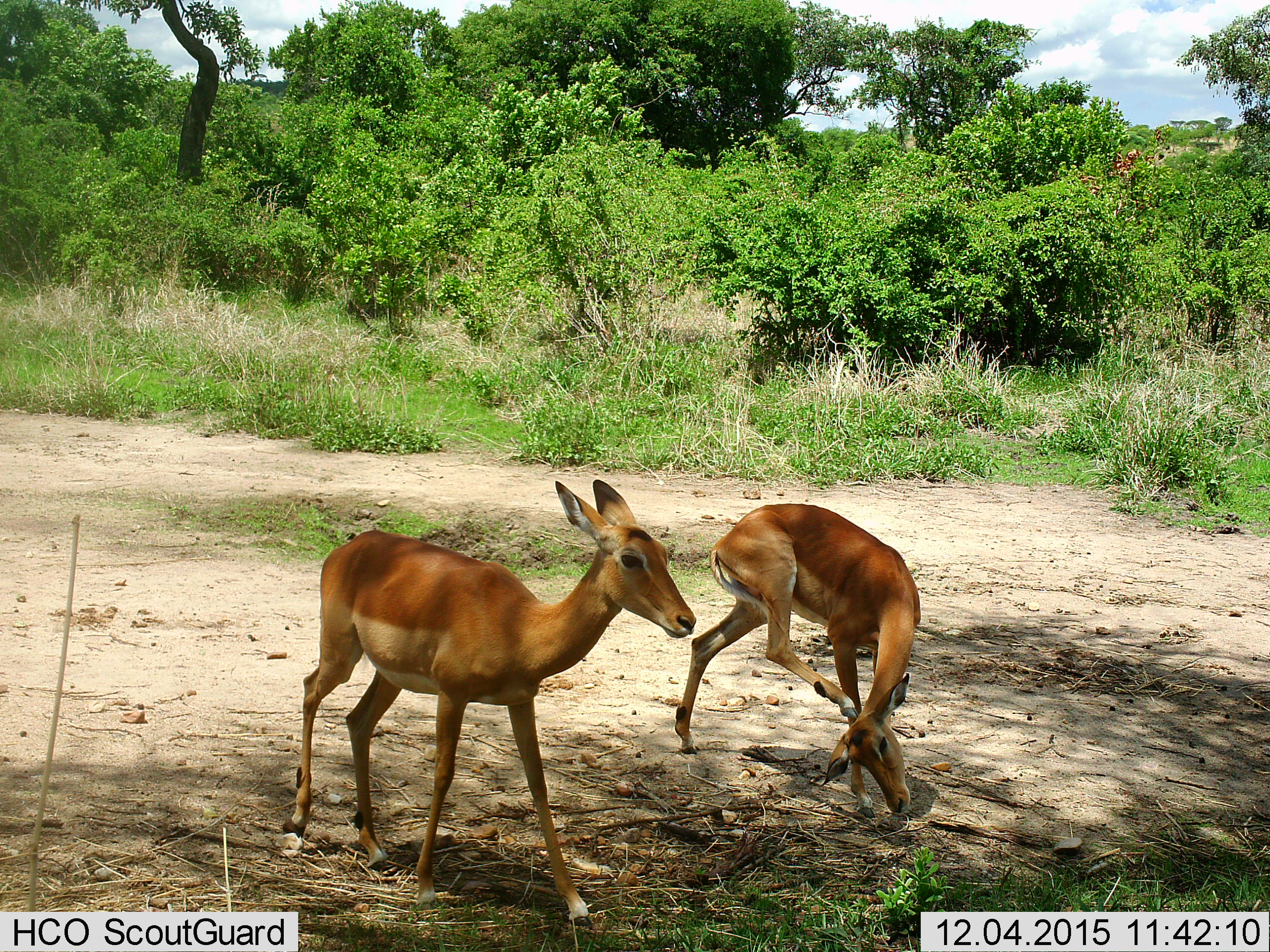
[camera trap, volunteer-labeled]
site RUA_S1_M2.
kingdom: Animalia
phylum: Chordata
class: Mammalia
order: Artiodactyla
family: Bovidae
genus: Aepyceros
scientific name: Aepyceros melampus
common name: impala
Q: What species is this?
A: Impala (Aepyceros melampus).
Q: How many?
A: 2.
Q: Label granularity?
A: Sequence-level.